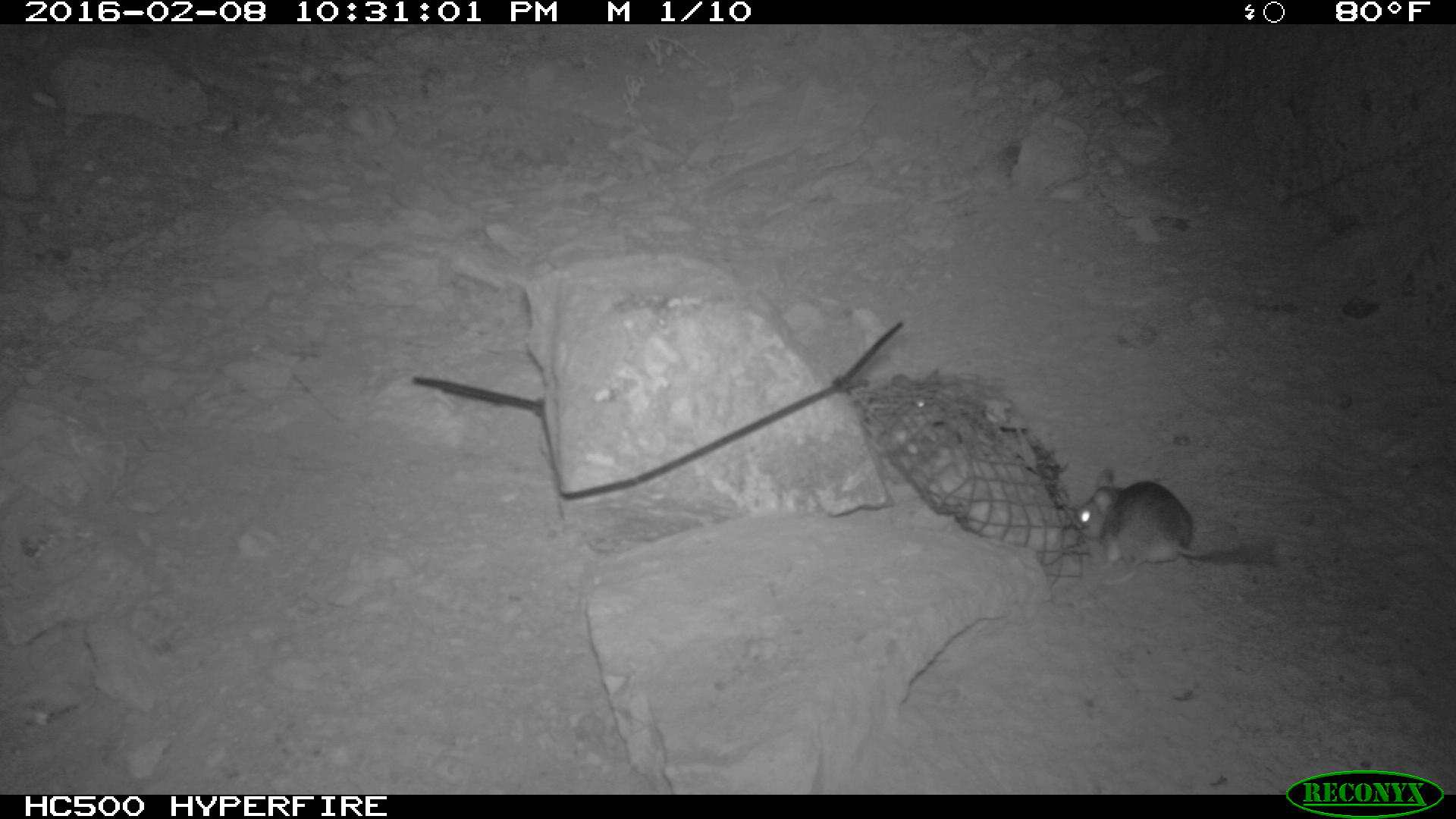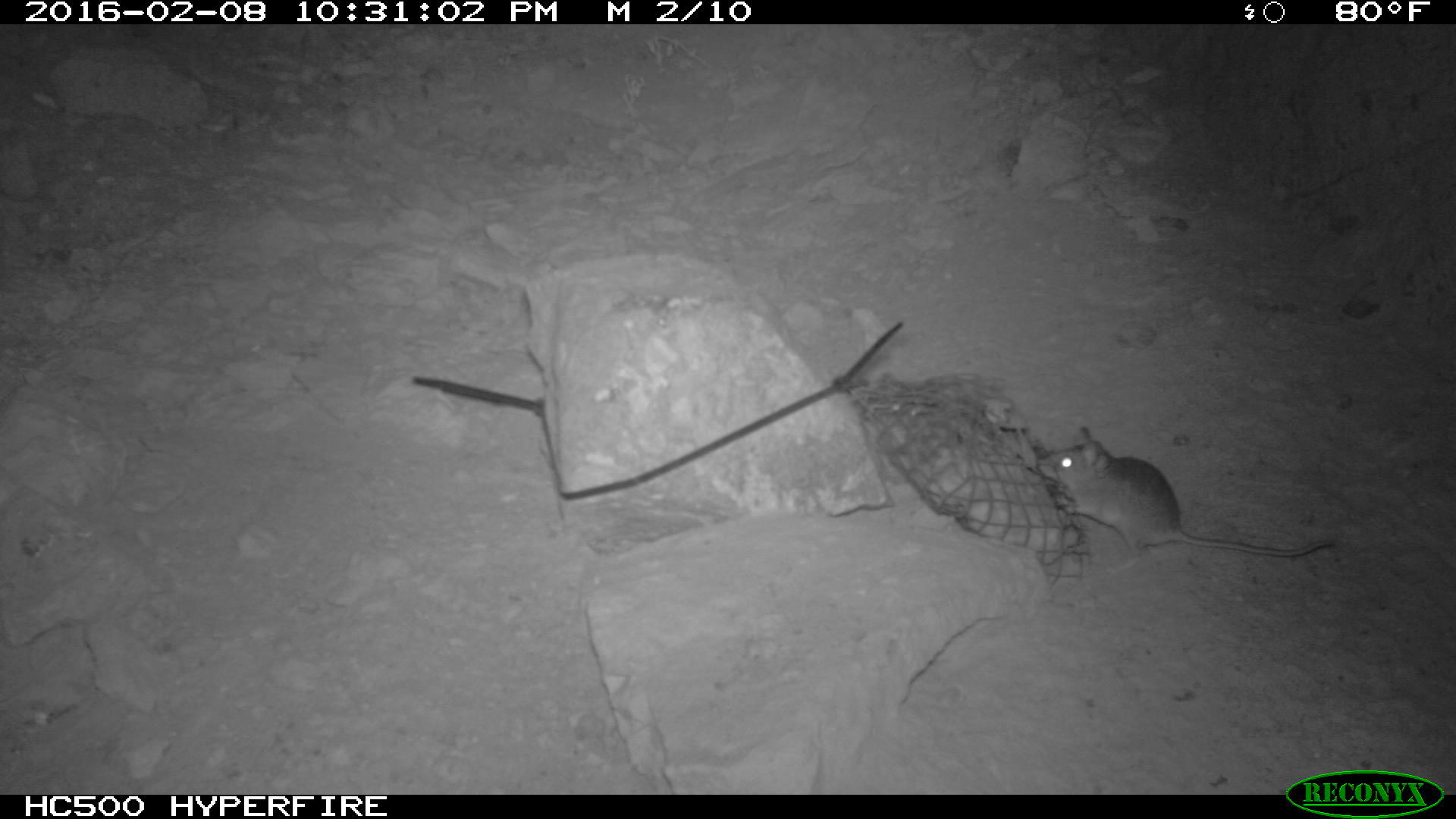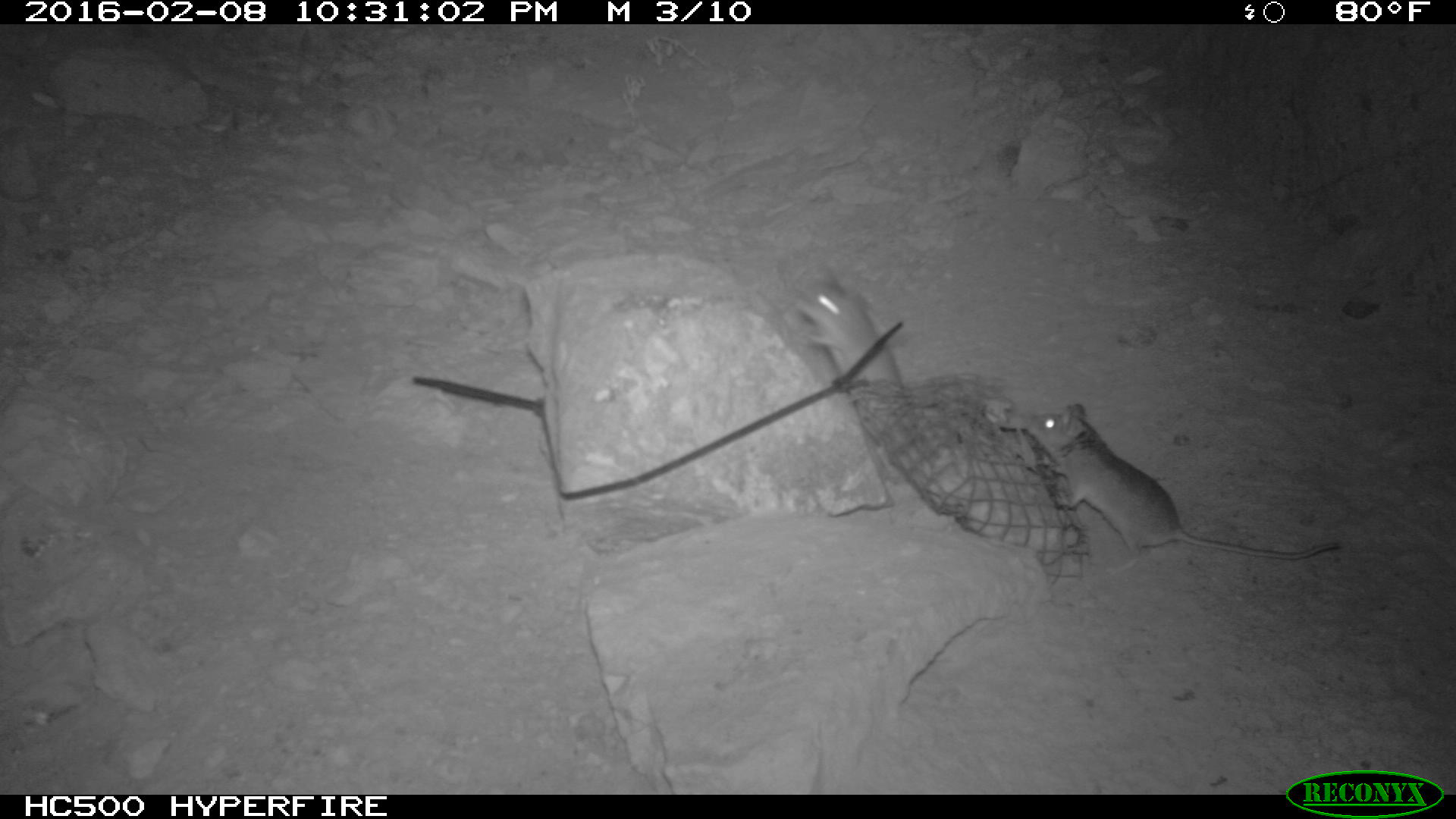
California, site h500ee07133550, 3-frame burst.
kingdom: Animalia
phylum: Chordata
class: Mammalia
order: Rodentia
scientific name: Rodentia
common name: rodent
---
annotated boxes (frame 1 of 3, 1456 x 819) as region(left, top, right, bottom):
rodent: region(1070, 466, 1276, 587)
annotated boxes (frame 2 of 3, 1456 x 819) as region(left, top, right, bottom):
rodent: region(1037, 423, 1334, 573)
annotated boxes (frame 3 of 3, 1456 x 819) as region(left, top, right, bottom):
rodent: region(1015, 402, 1342, 578); region(790, 280, 904, 416)